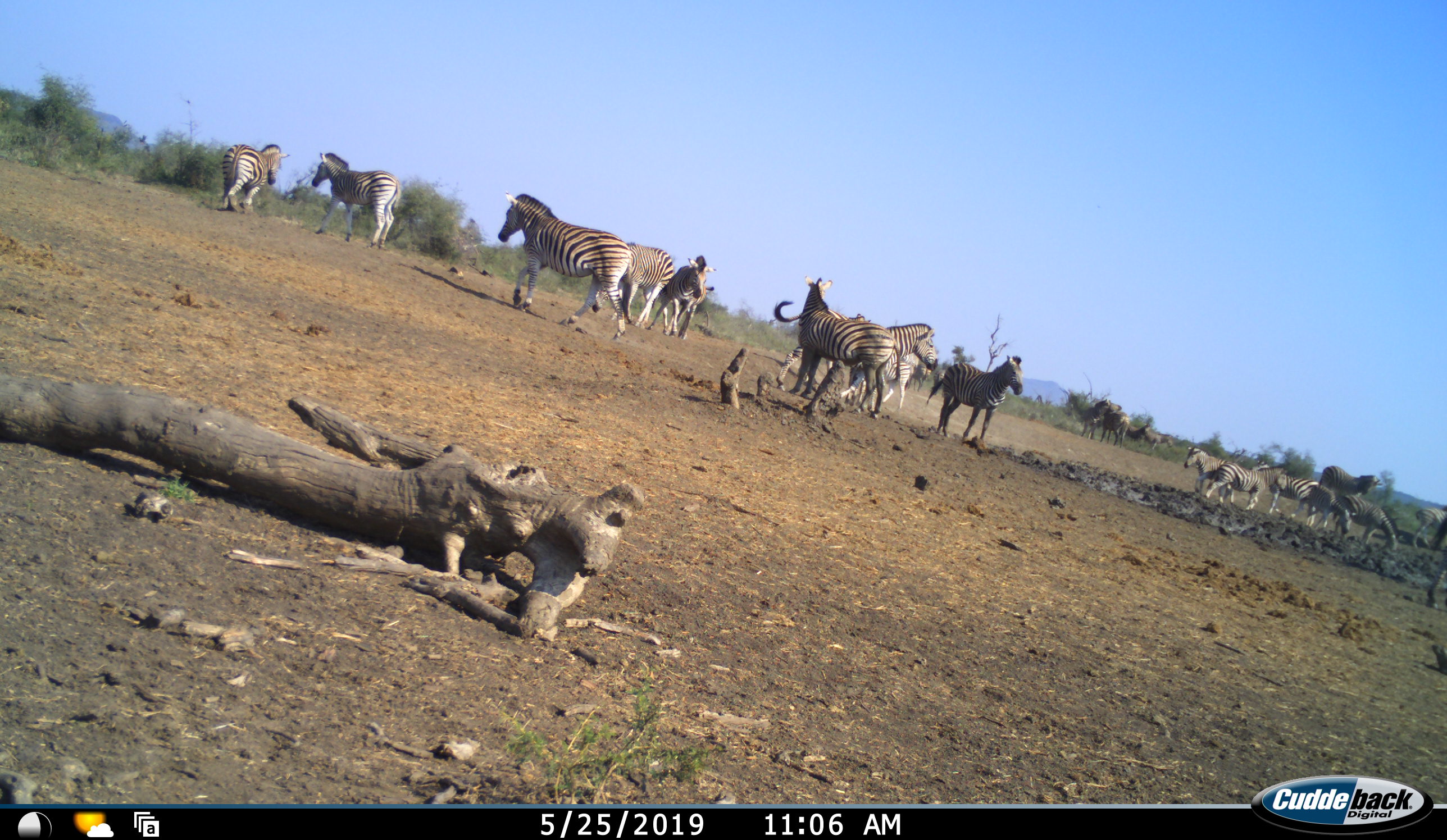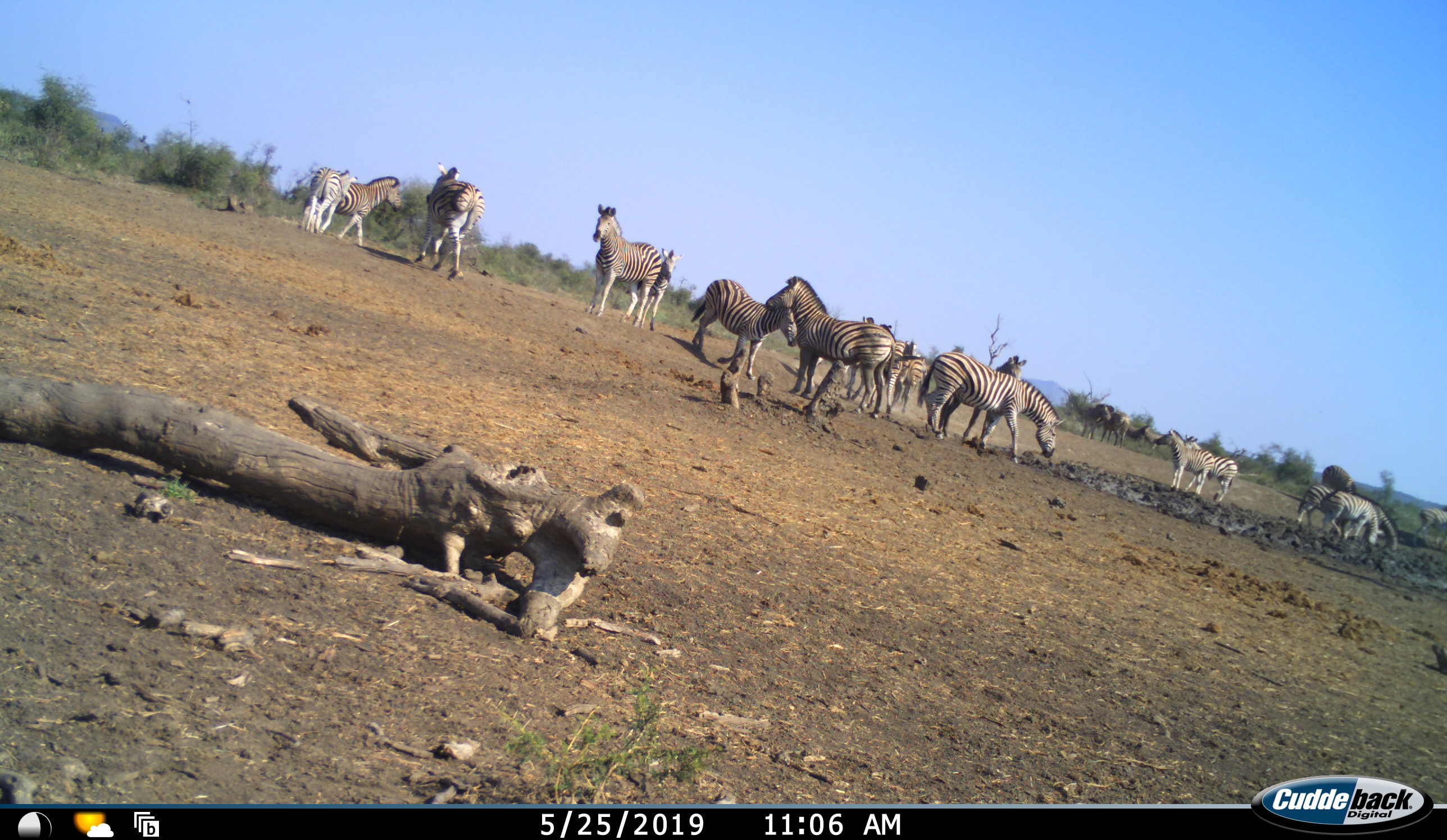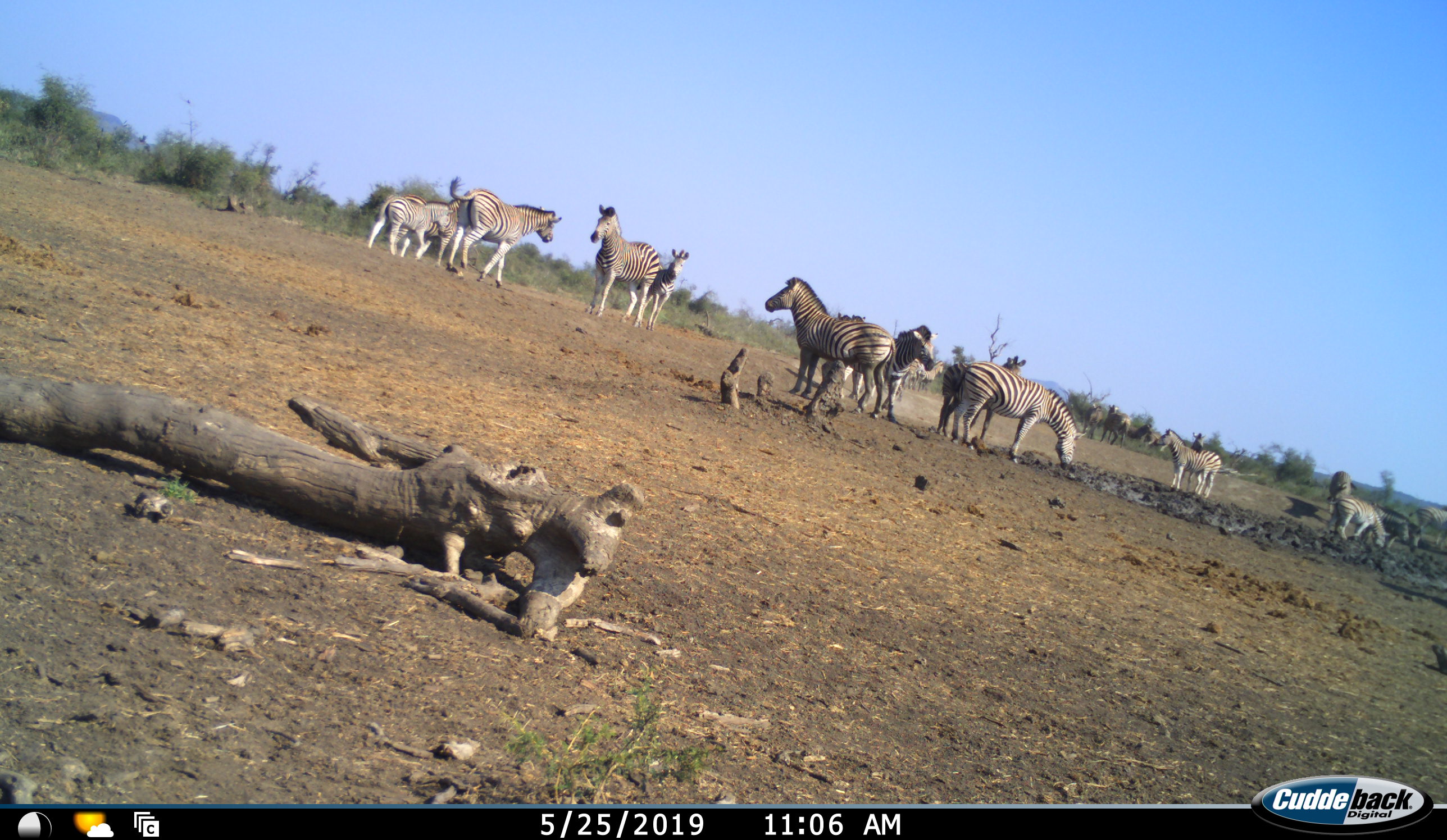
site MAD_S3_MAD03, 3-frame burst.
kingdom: Animalia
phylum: Chordata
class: Mammalia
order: Perissodactyla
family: Equidae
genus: Equus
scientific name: Equus quagga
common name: plains zebra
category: zebraplains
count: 11-50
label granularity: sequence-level